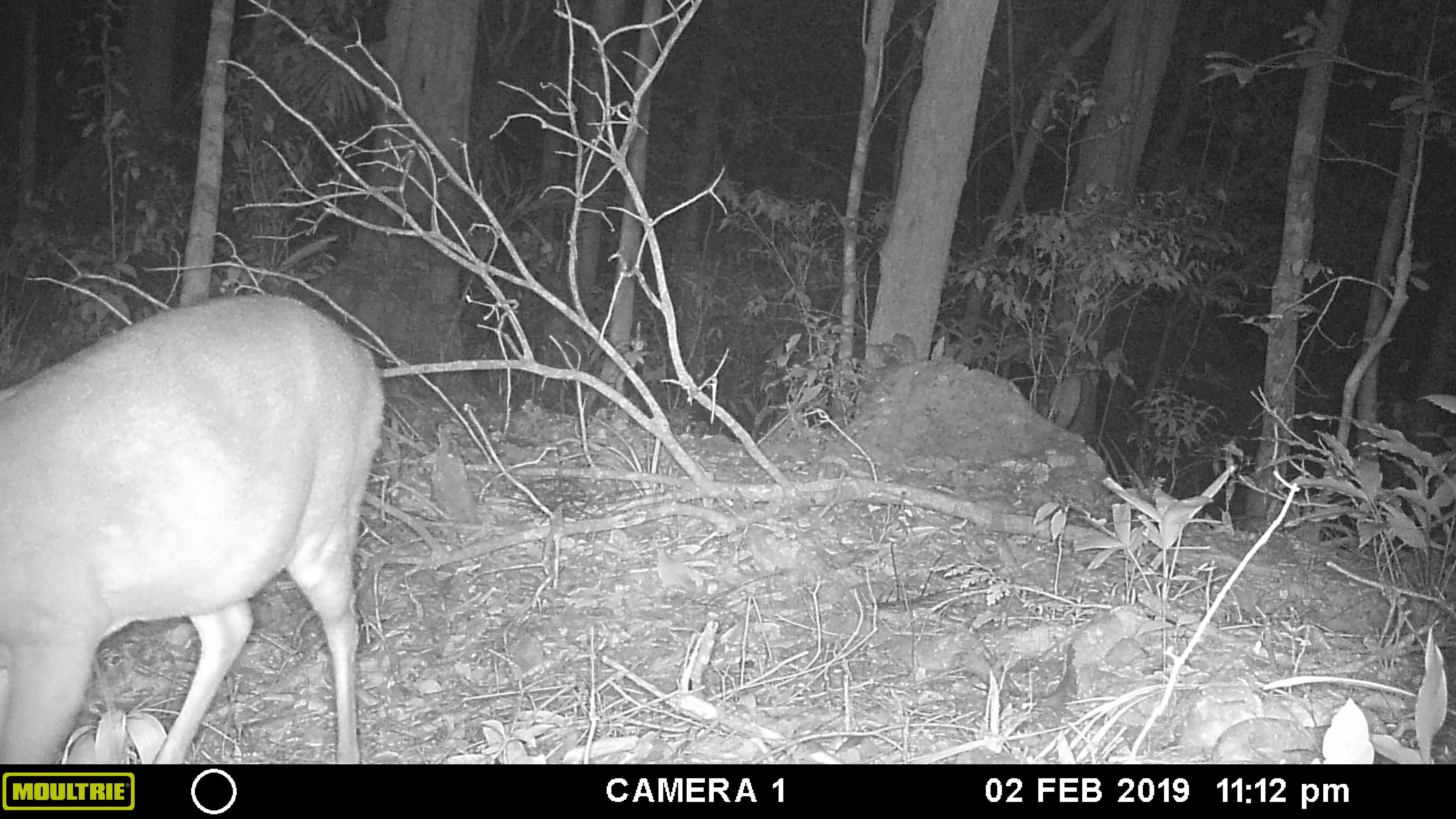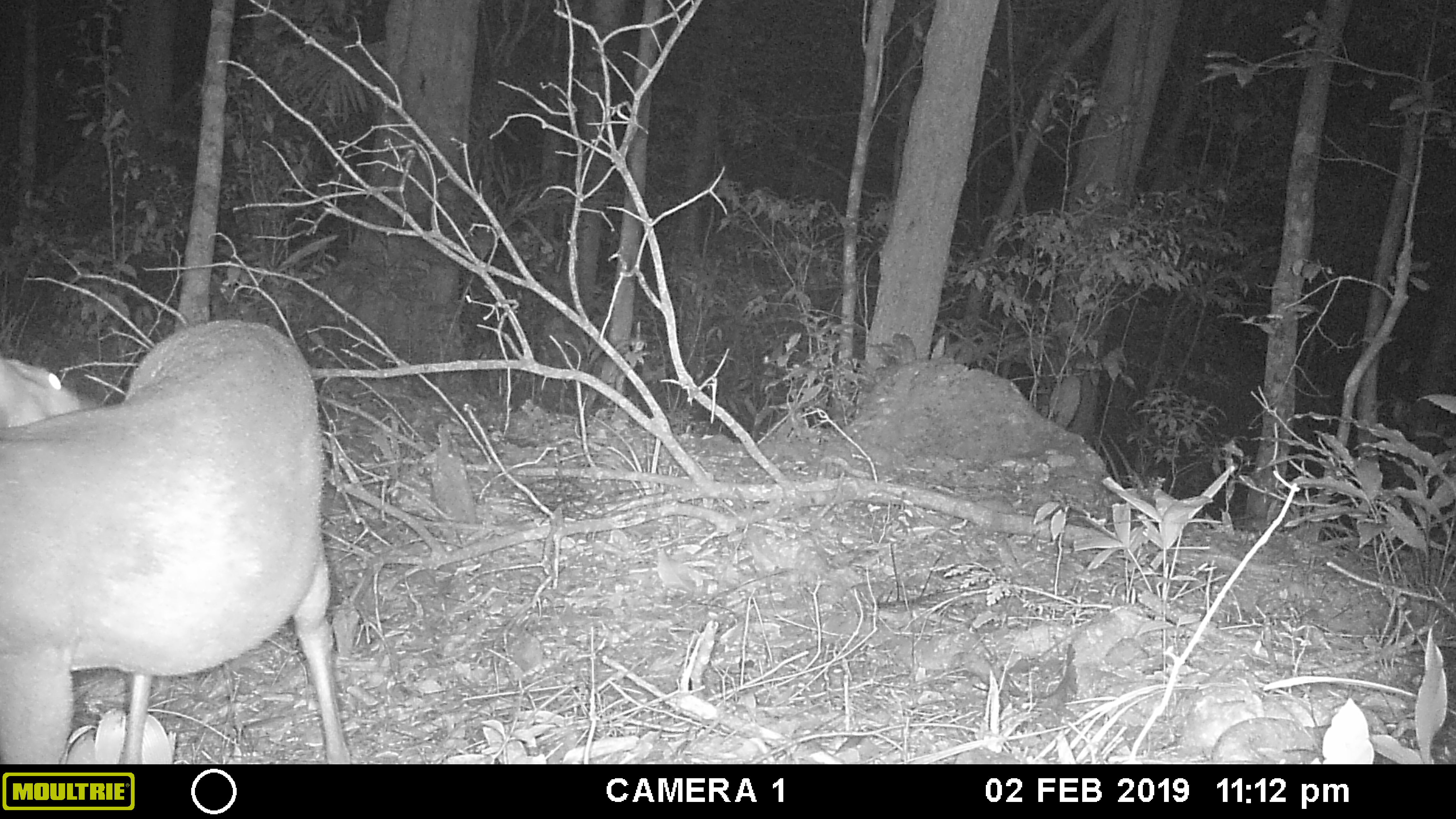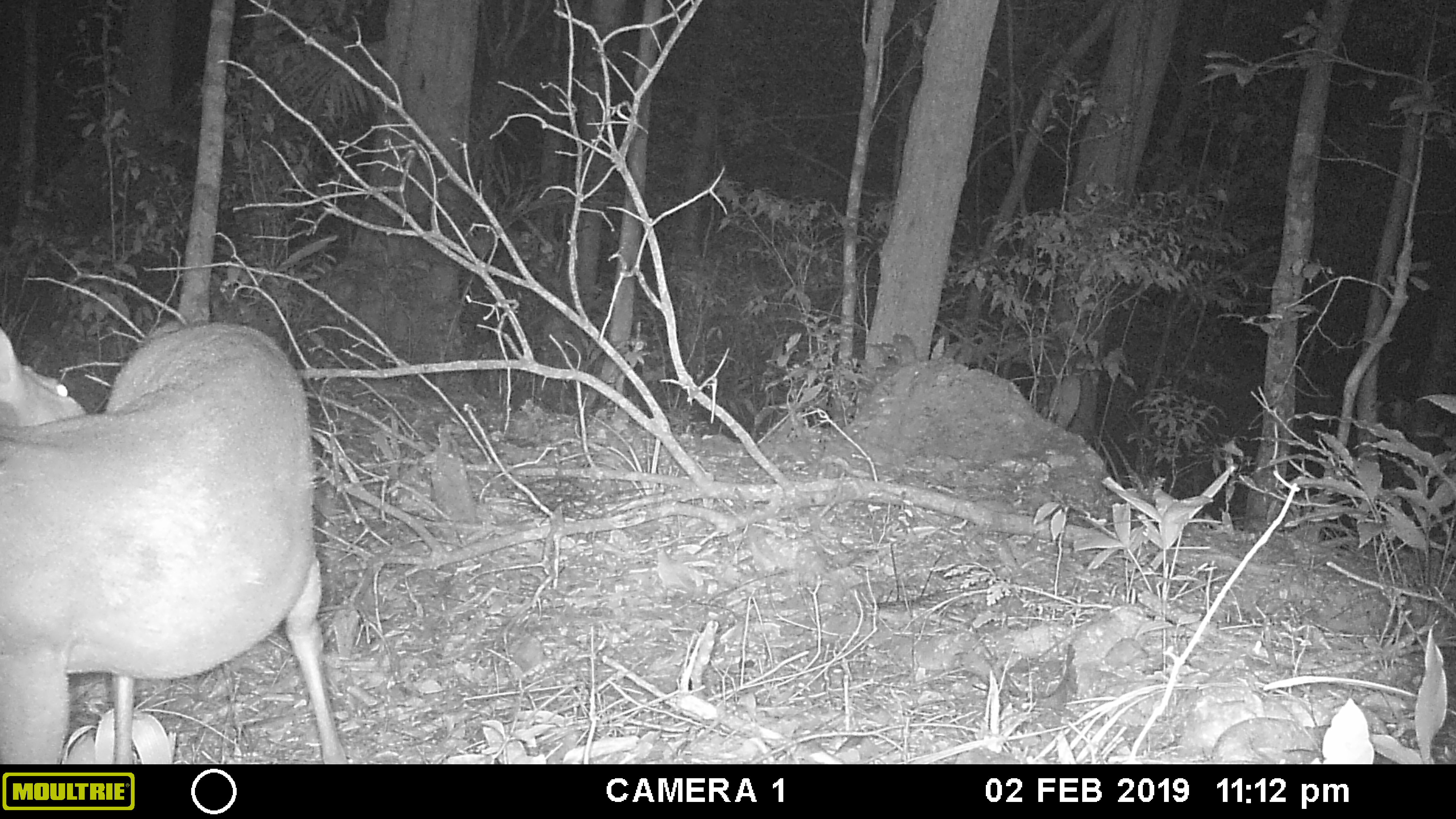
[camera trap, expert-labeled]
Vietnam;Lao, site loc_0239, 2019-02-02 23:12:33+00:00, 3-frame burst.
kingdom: Animalia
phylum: Chordata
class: Mammalia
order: Artiodactyla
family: Cervidae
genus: Muntiacus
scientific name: Muntiacus vuquangensis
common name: large-antlered muntjac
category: large antlered muntjac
Large antlered muntjac (large-antlered muntjac) (Muntiacus vuquangensis). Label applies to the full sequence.